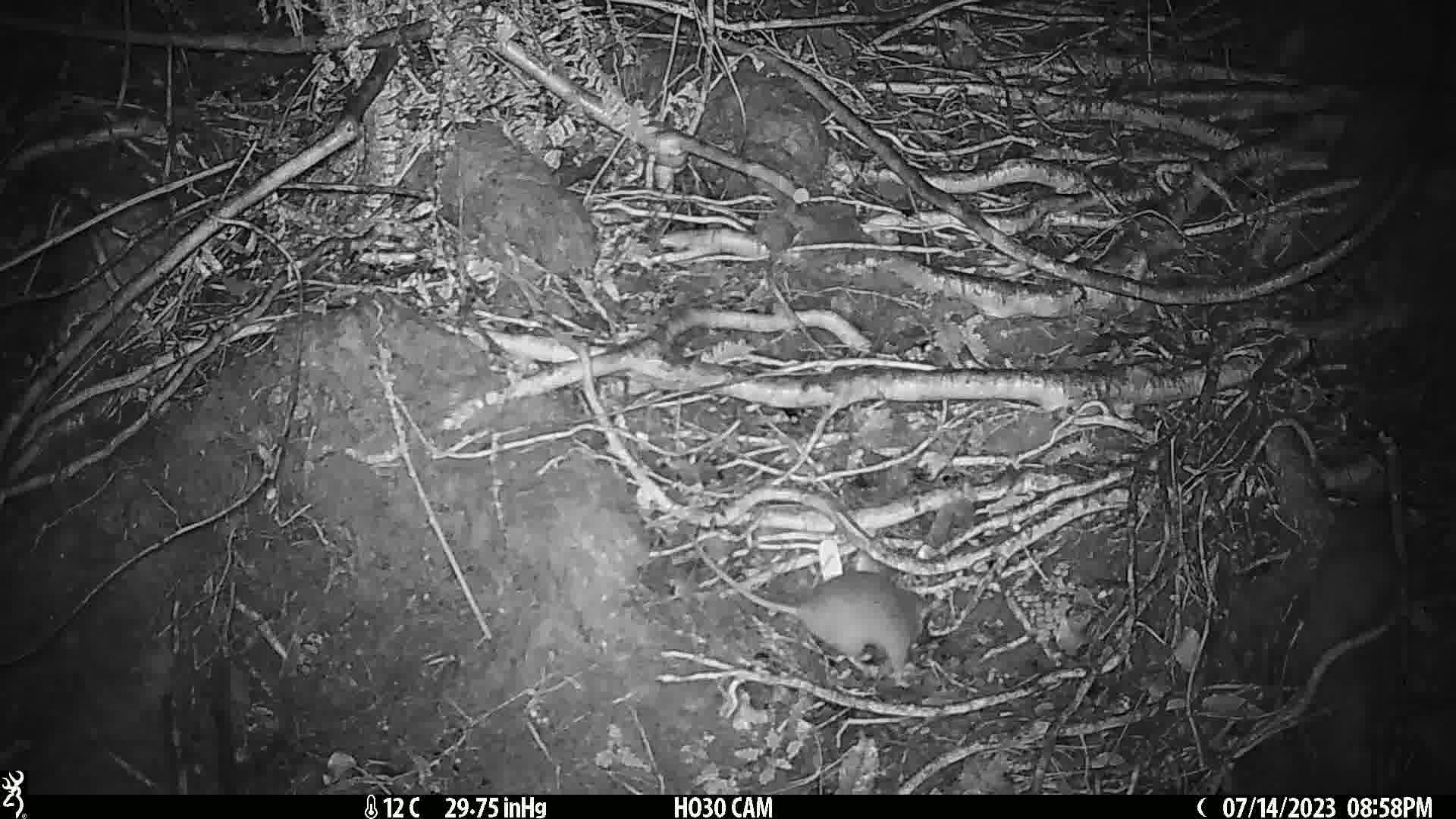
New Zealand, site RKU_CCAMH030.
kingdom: Animalia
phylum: Chordata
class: Mammalia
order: Rodentia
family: Muridae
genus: Rattus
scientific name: Rattus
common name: rat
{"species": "rat (Rattus)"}